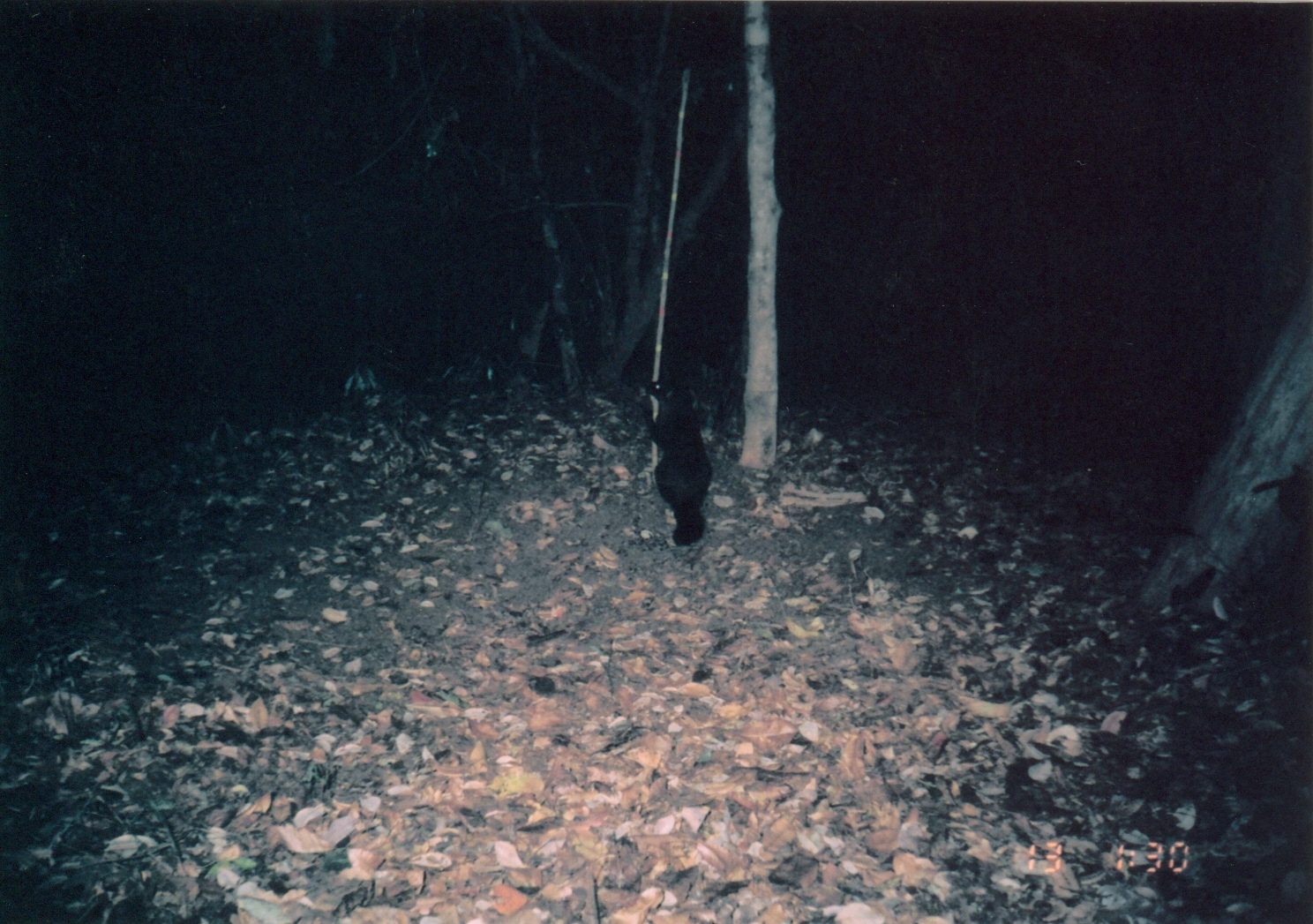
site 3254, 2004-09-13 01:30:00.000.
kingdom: Animalia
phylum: Chordata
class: Mammalia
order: Carnivora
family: Herpestidae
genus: Bdeogale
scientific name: Bdeogale crassicauda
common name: bushy-tailed mongoose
Bdeogale crassicauda (bushy-tailed mongoose), count 1.